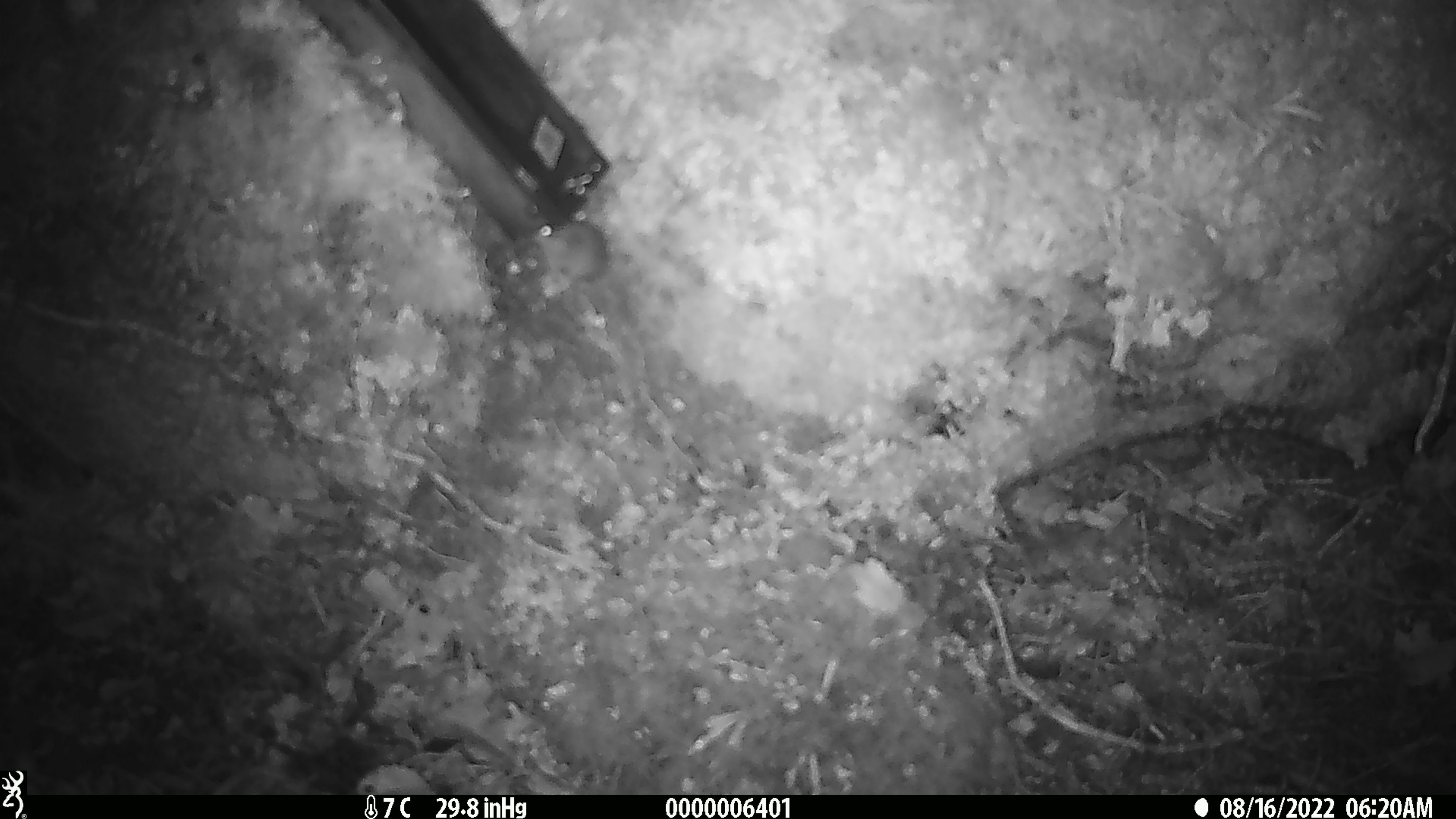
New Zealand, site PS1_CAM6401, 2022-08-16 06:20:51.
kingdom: Animalia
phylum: Chordata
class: Mammalia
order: Rodentia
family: Muridae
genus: Mus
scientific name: Mus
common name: mouse